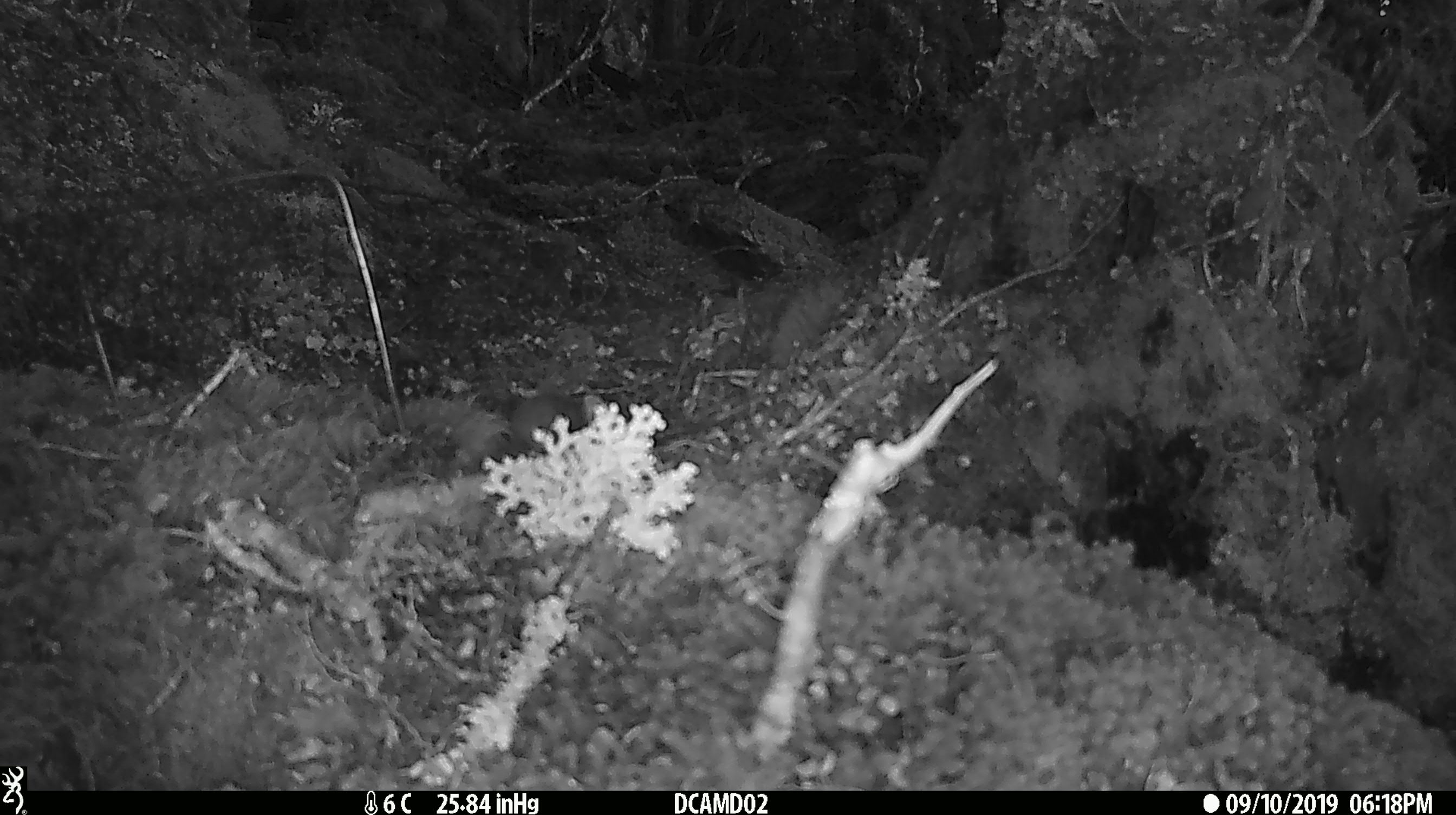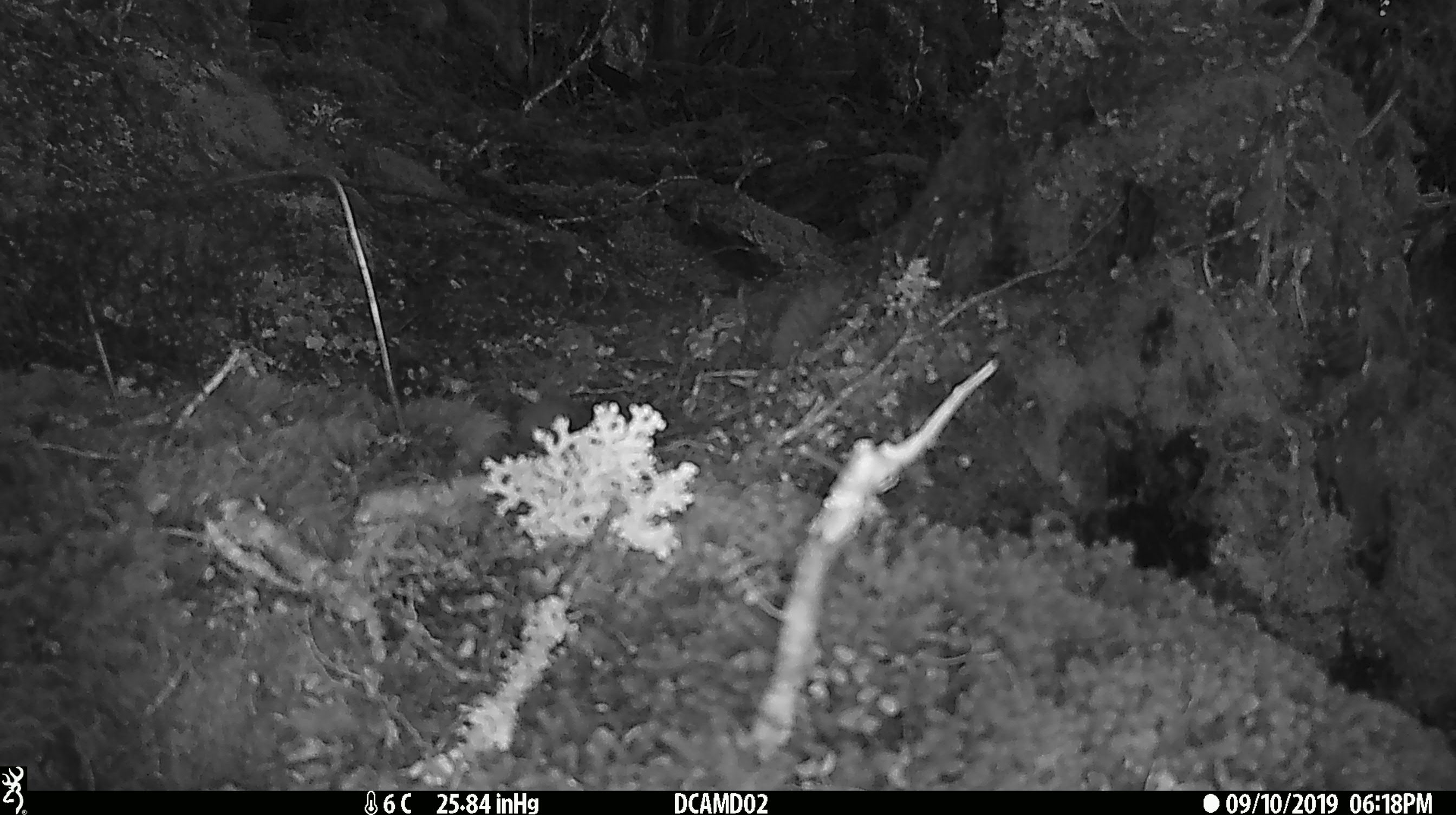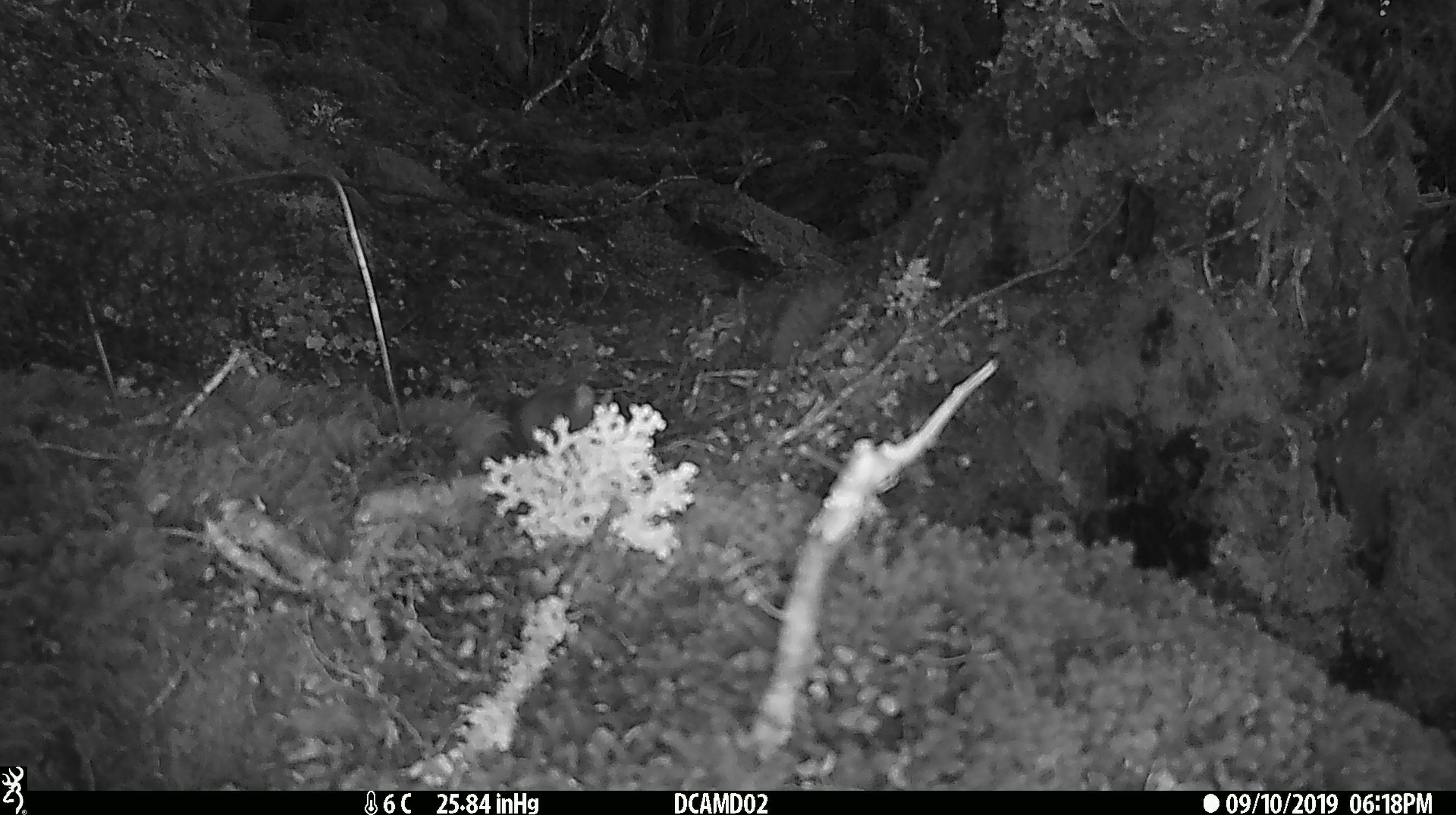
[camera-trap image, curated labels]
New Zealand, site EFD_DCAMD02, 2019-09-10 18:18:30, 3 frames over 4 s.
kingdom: Animalia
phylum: Chordata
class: Mammalia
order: Rodentia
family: Muridae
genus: Mus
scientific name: Mus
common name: mouse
Mouse (Mus).